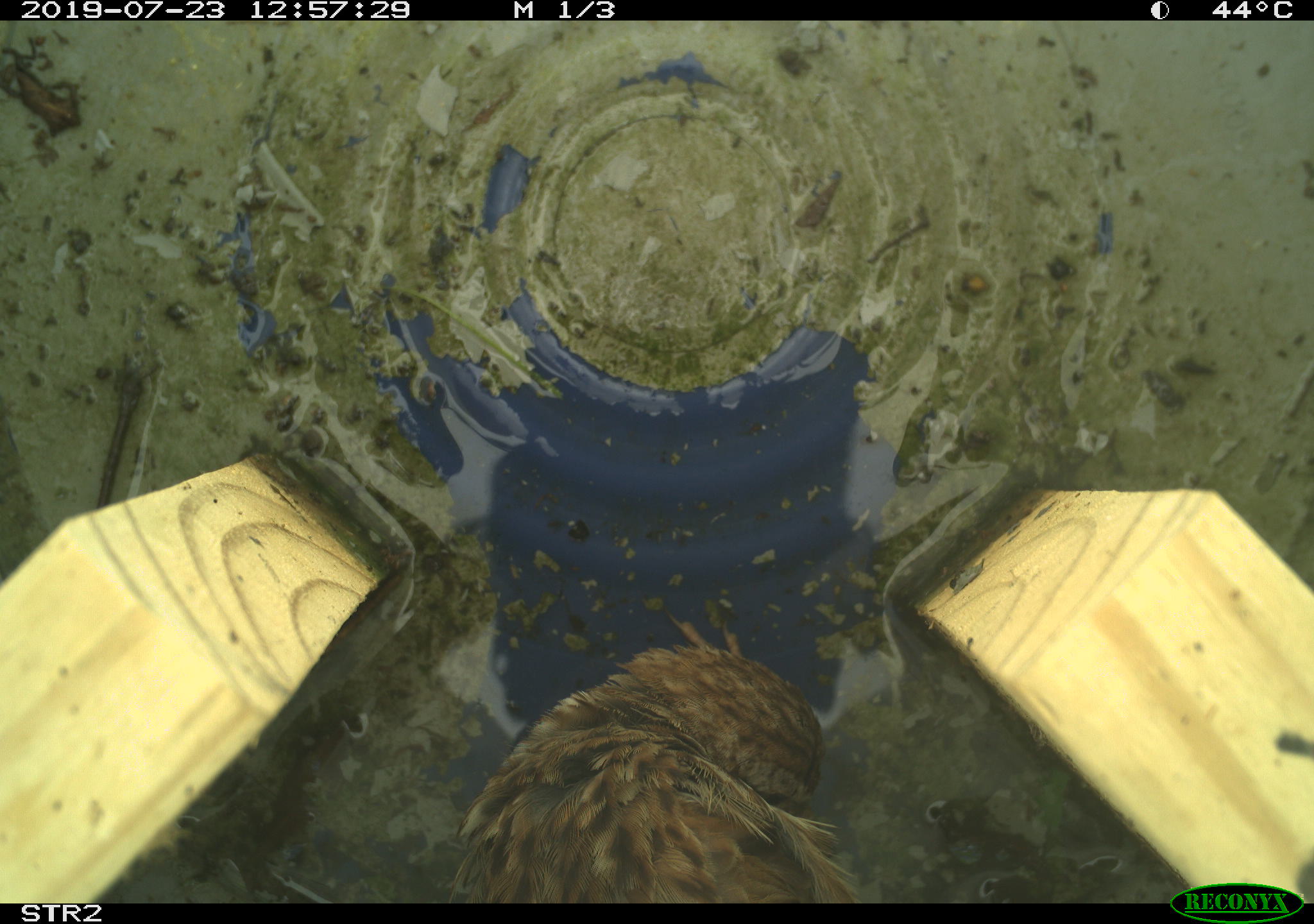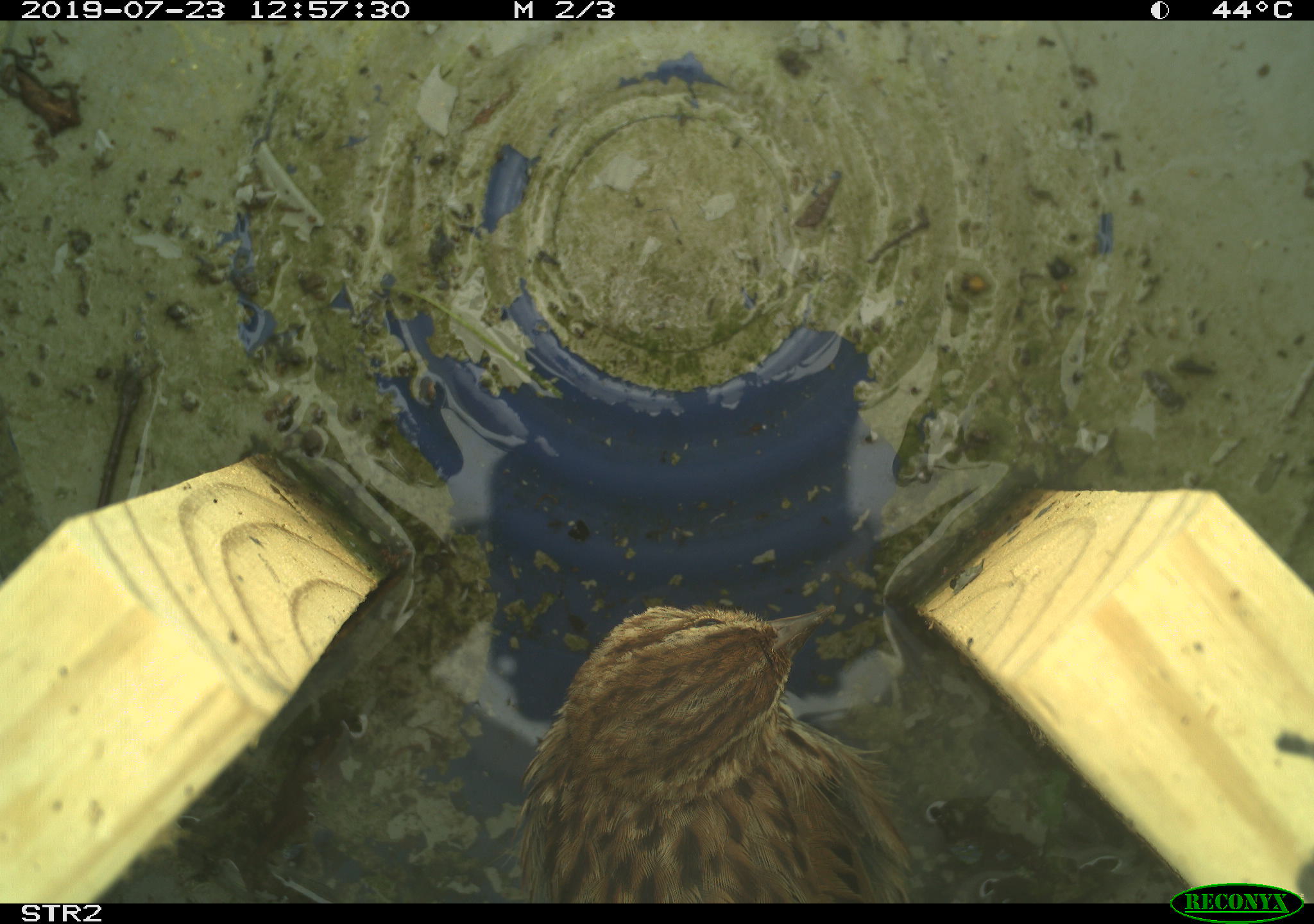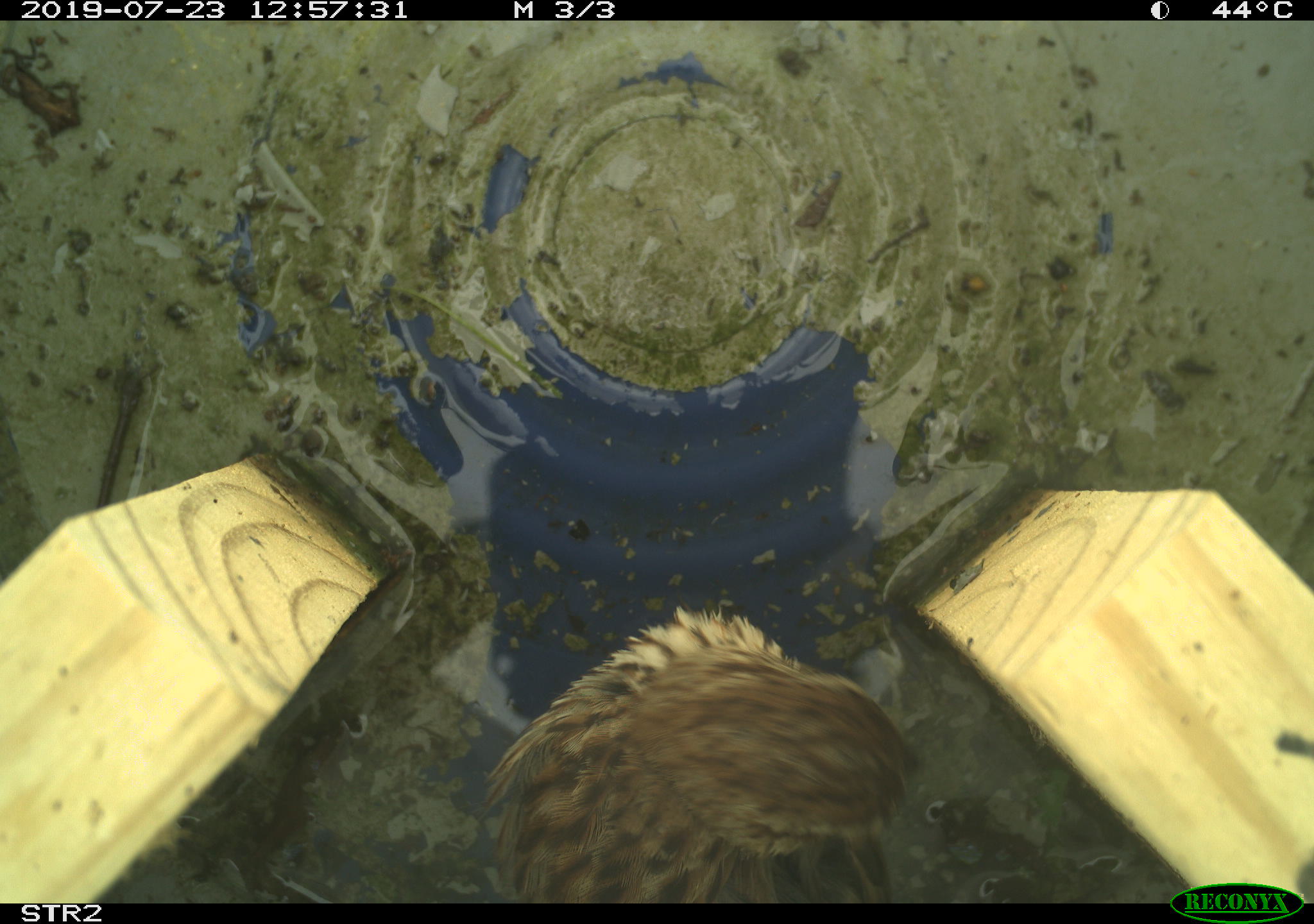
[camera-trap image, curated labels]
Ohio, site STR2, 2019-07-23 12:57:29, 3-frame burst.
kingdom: Animalia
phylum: Chordata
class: Aves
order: Passeriformes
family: Passerellidae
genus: Melospiza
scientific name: Melospiza melodia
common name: song sparrow